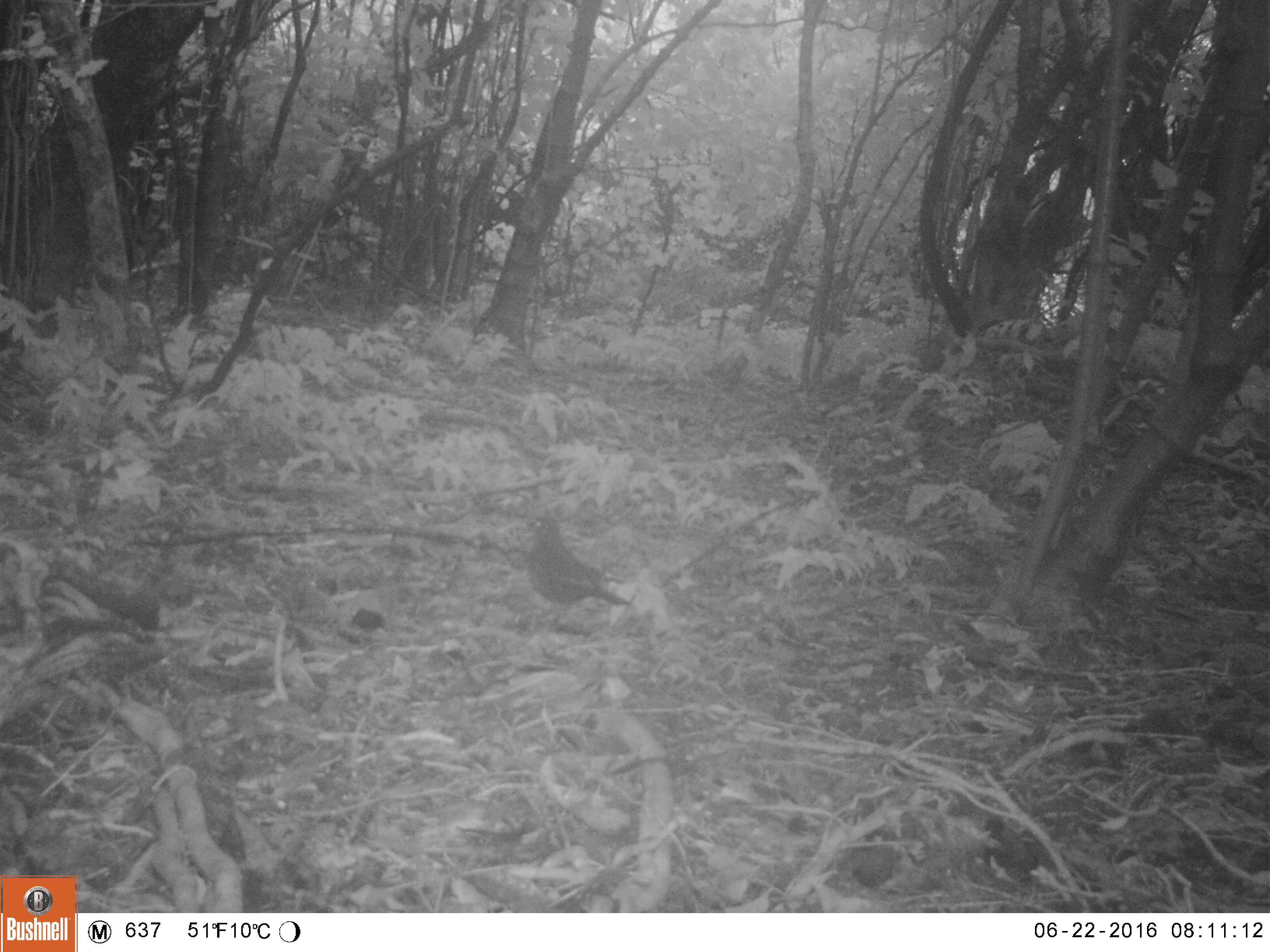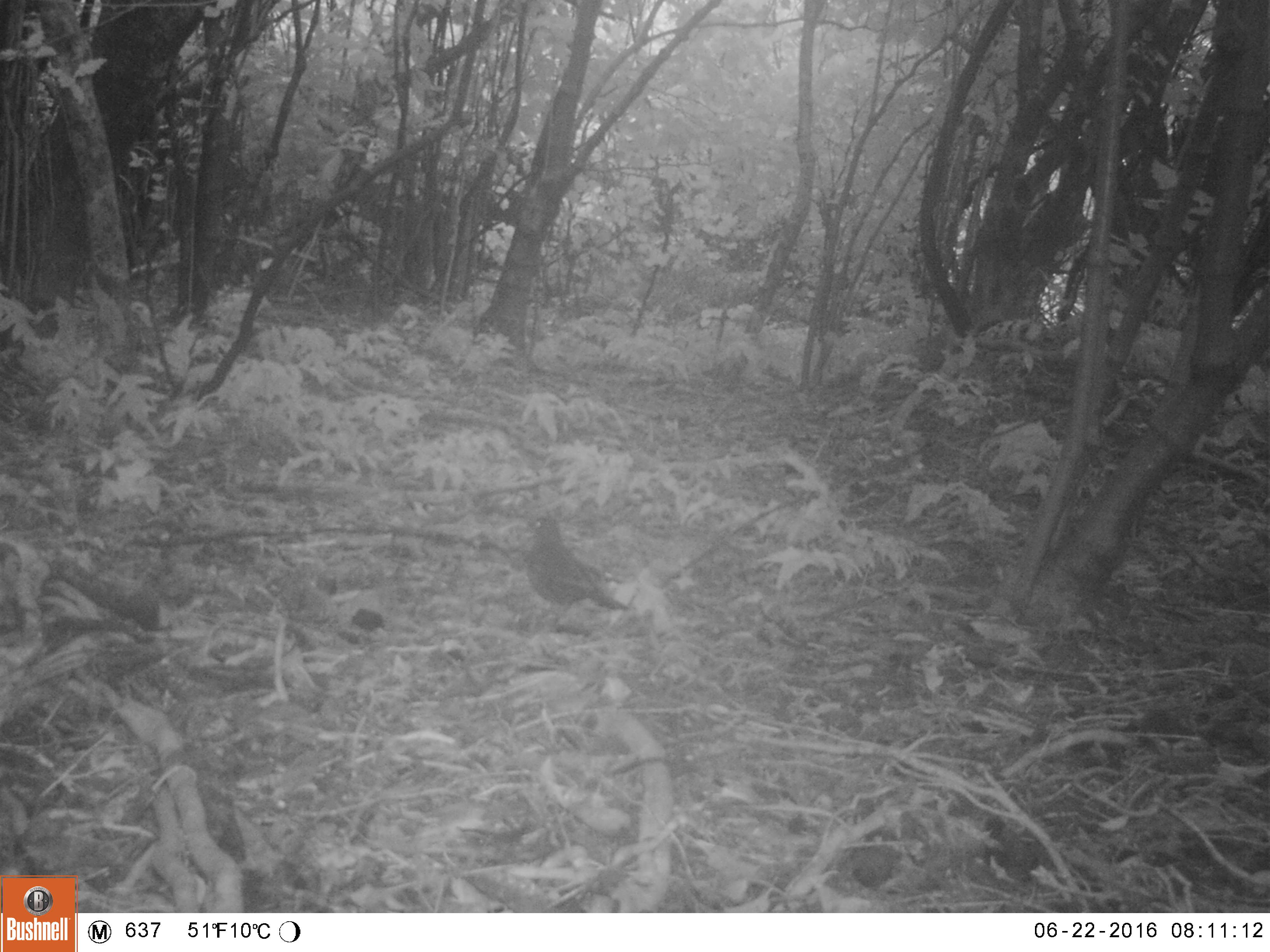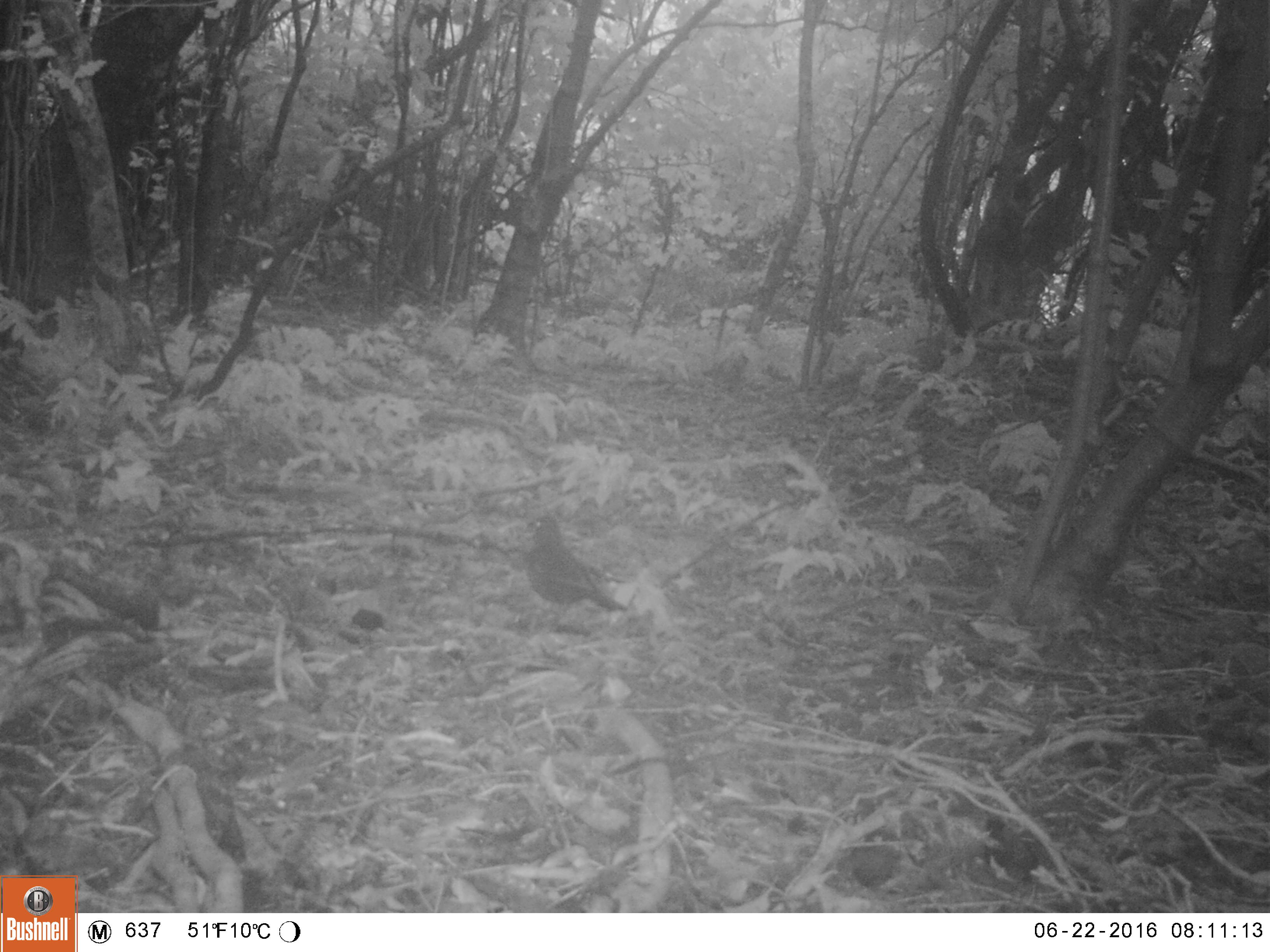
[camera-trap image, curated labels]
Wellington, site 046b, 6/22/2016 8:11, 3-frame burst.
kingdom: Animalia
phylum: Chordata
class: Aves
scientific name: Aves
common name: bird